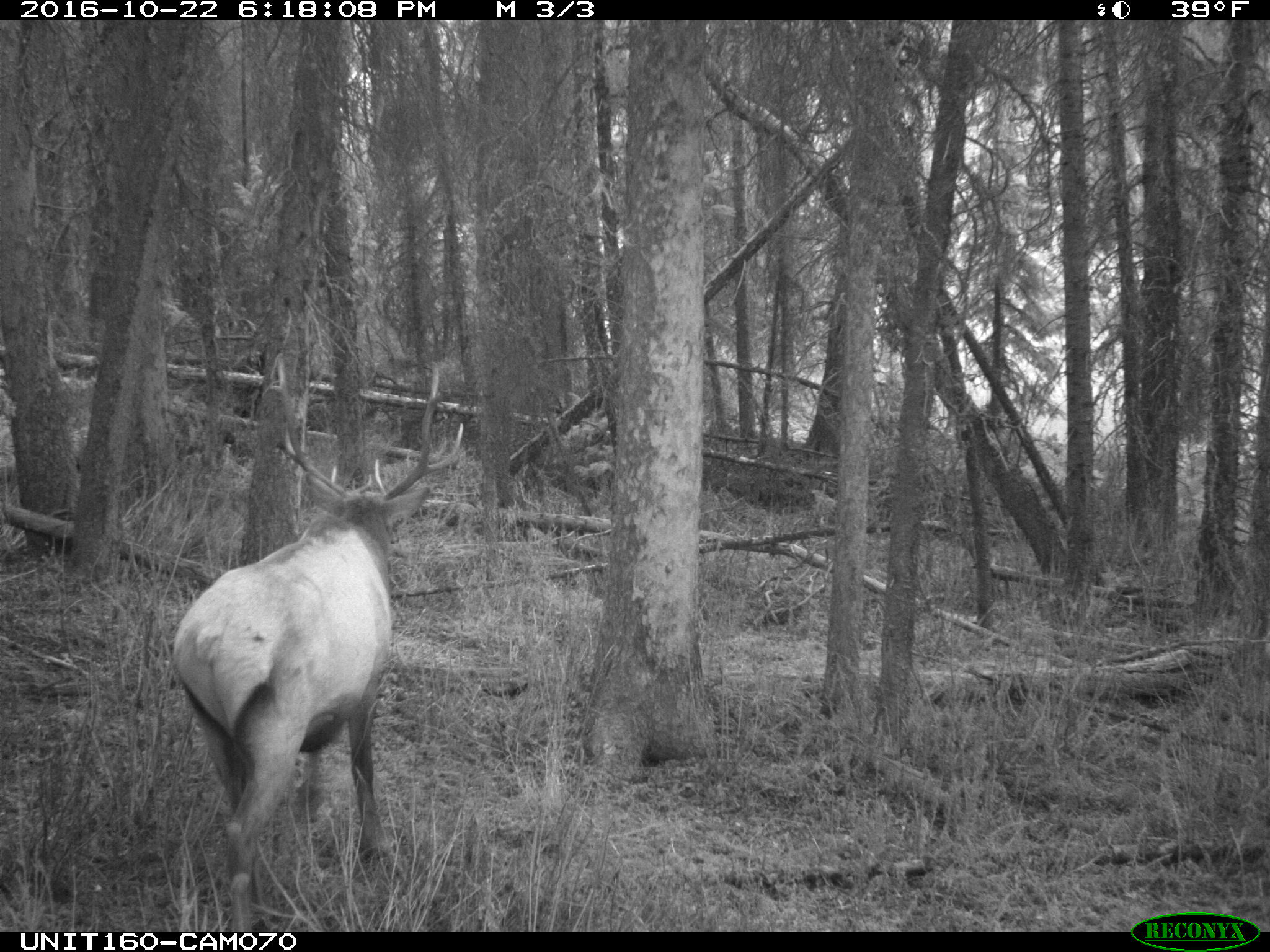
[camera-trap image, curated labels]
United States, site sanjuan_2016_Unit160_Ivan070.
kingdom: Animalia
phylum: Chordata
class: Mammalia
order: Artiodactyla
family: Cervidae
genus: Cervus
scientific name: Cervus elaphus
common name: red deer